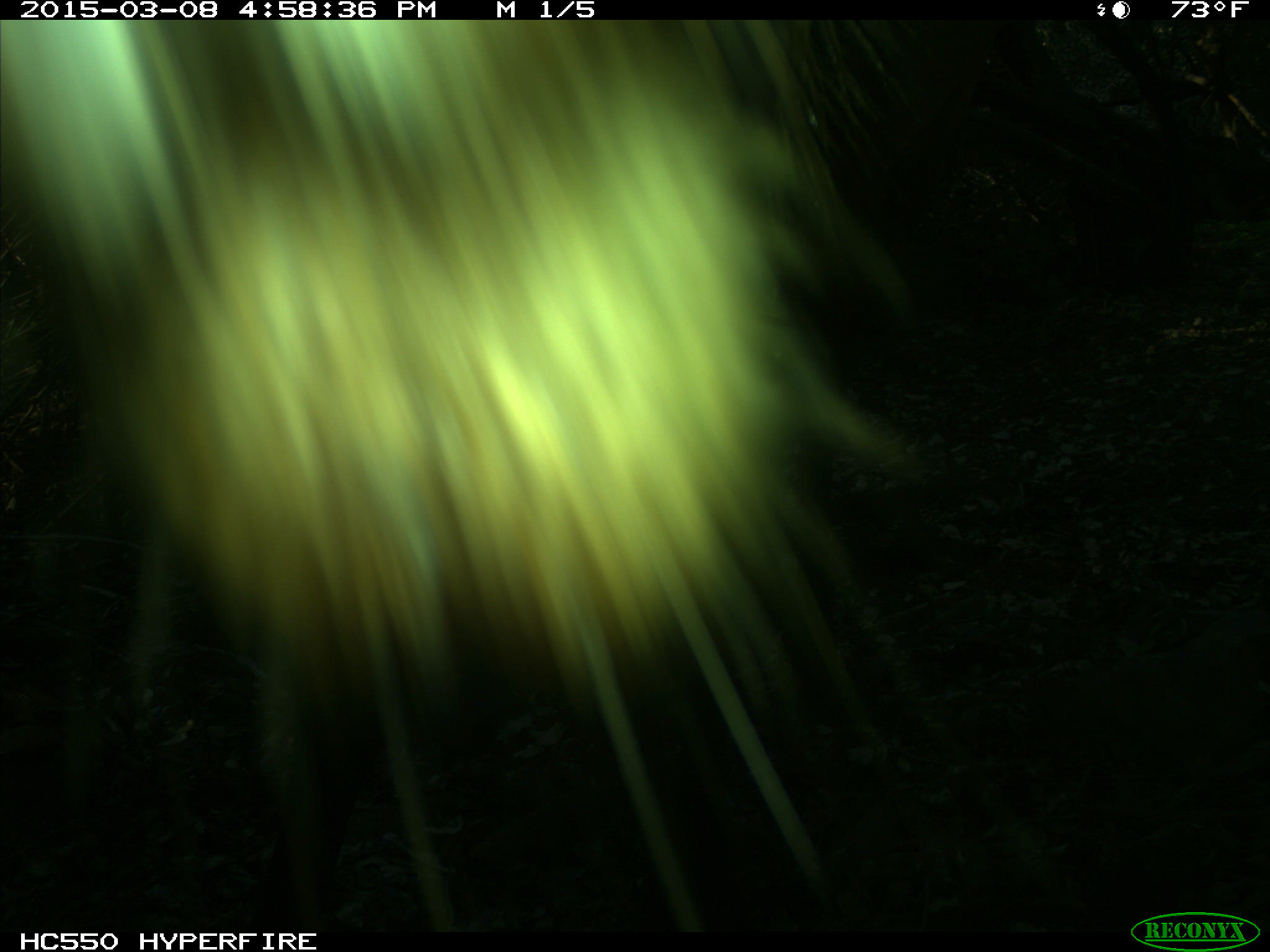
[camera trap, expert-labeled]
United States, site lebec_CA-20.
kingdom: Animalia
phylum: Chordata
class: Mammalia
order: Artiodactyla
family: Cervidae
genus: Cervus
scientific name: Cervus canadensis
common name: elk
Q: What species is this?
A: Cervus canadensis (elk).